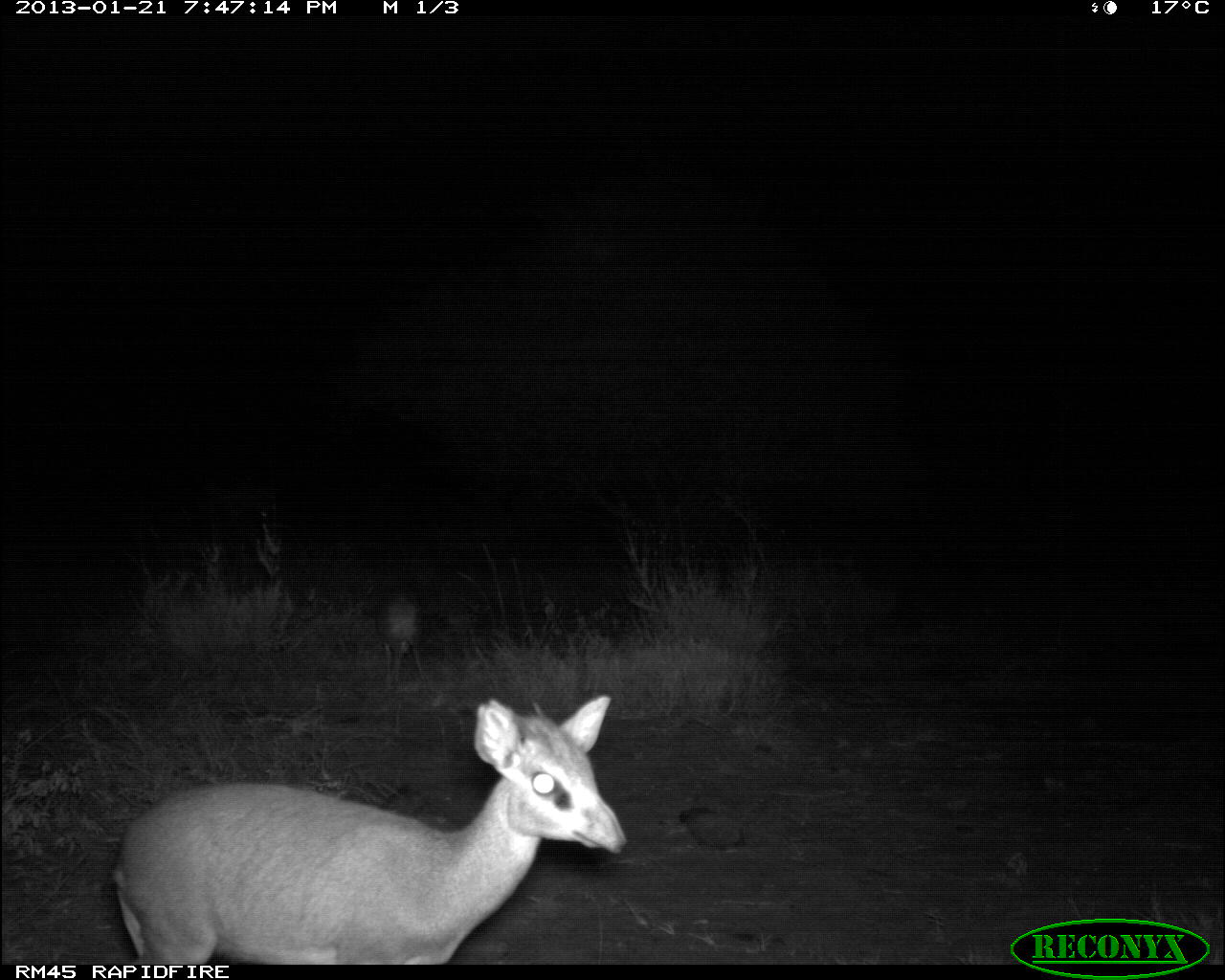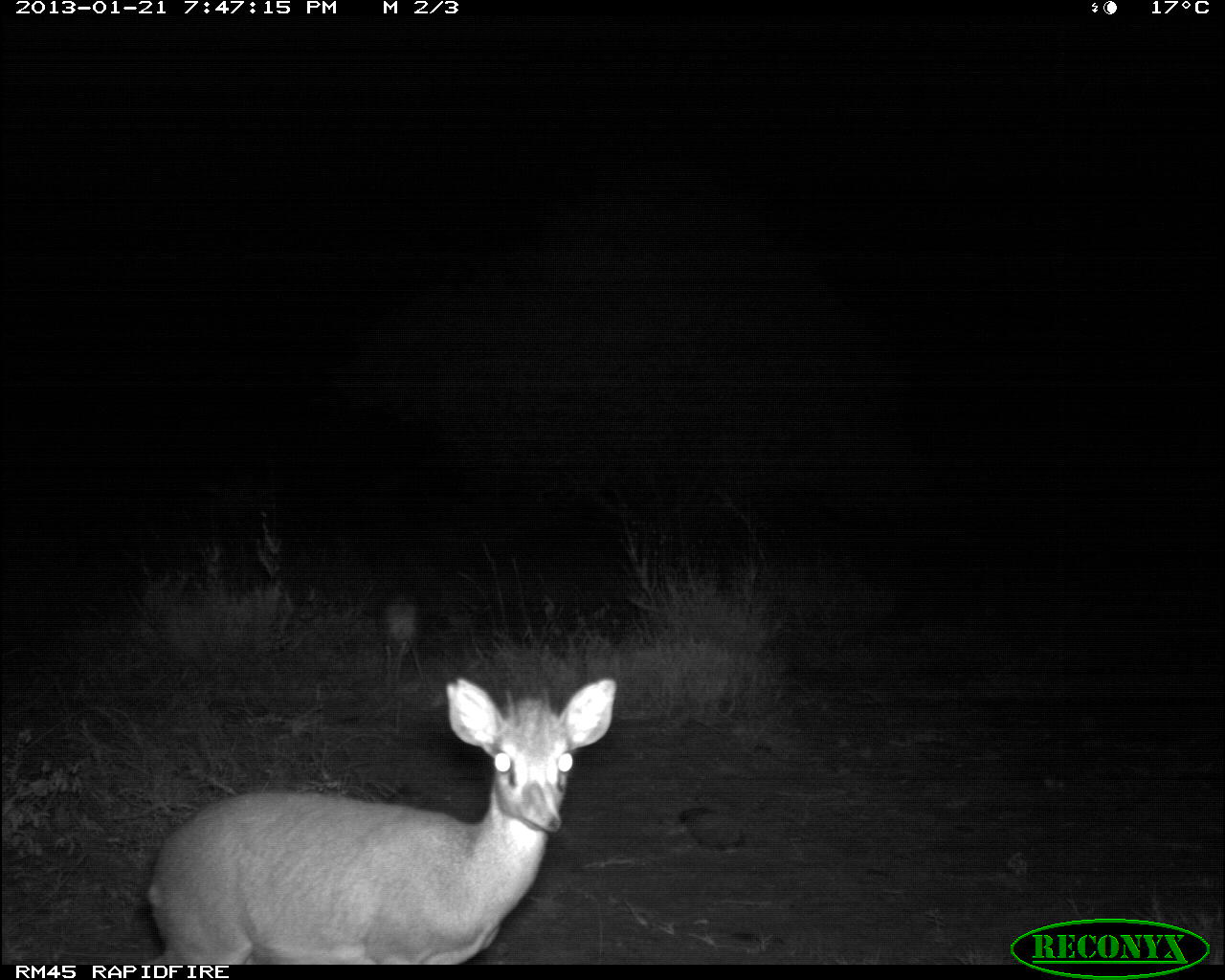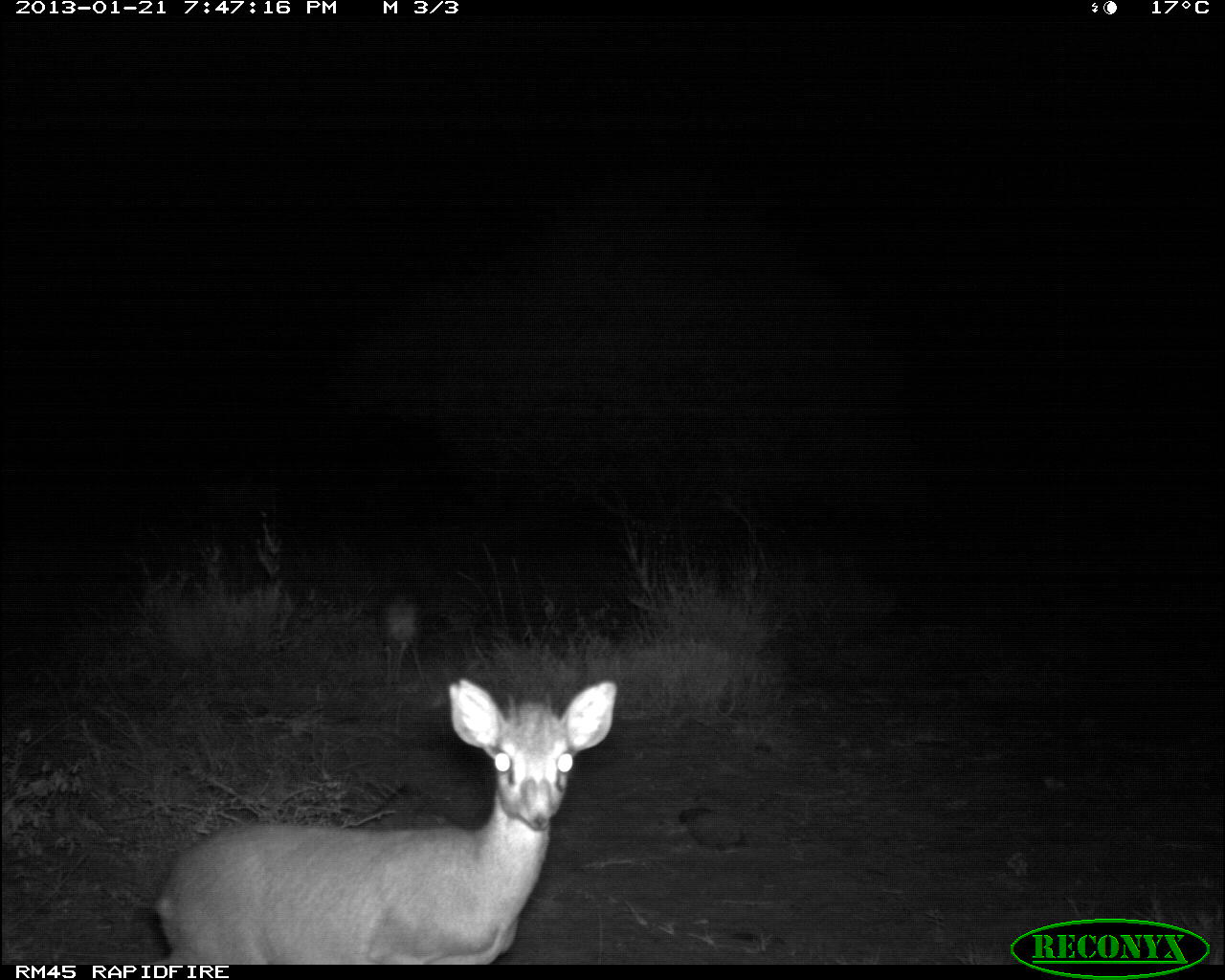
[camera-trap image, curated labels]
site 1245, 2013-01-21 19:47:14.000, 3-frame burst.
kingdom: Animalia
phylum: Chordata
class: Mammalia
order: Artiodactyla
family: Bovidae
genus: Madoqua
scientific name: Madoqua guentheri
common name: günther's dik-dik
Madoqua guentheri (günther's dik-dik), count 1.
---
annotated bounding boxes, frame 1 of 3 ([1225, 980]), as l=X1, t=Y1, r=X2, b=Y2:
madoqua guentheri: l=111, t=694, r=628, b=970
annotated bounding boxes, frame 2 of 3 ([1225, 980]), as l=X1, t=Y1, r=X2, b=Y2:
madoqua guentheri: l=144, t=671, r=615, b=969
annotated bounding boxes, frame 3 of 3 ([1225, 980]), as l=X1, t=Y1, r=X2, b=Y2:
madoqua guentheri: l=150, t=674, r=617, b=963